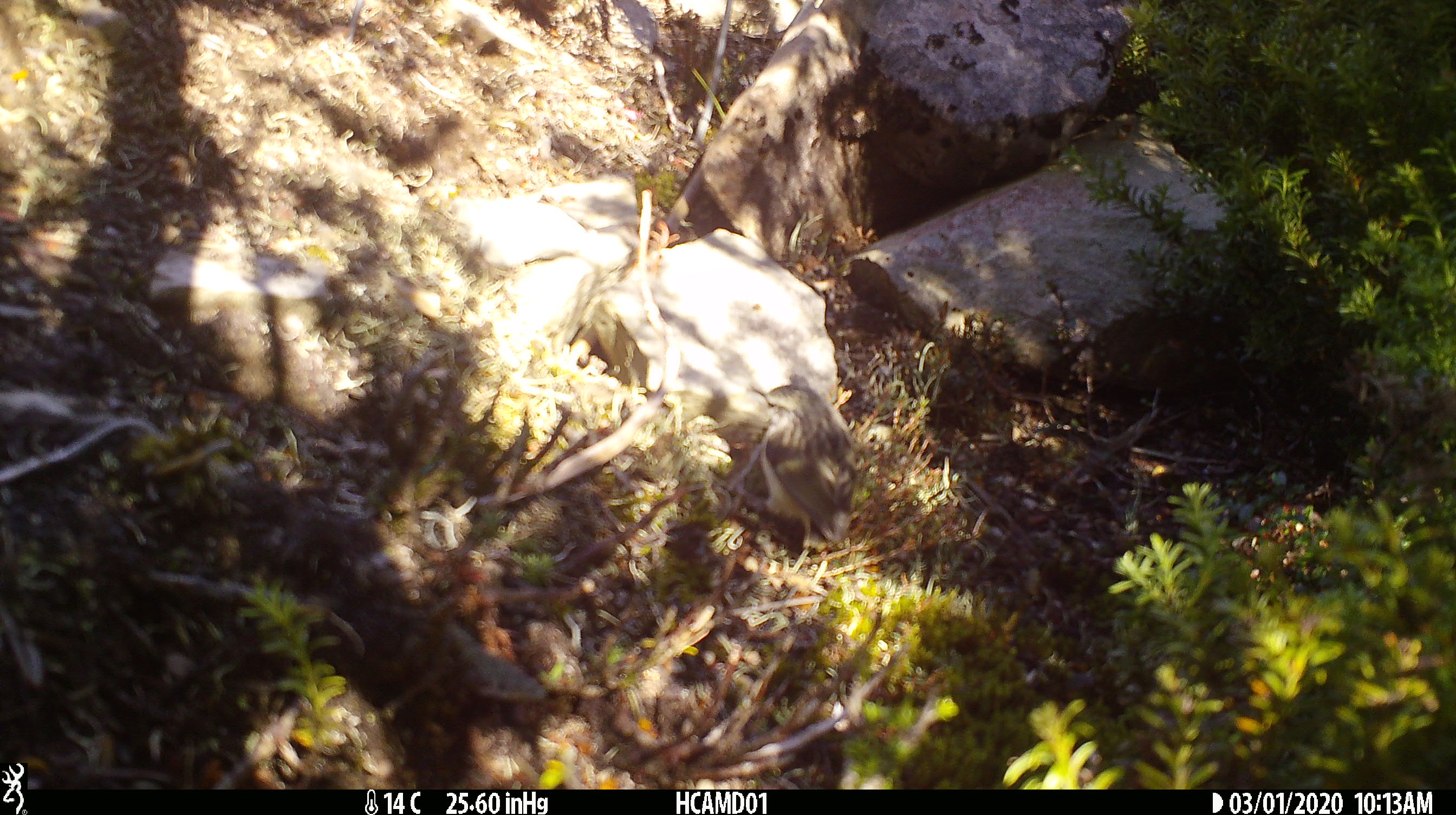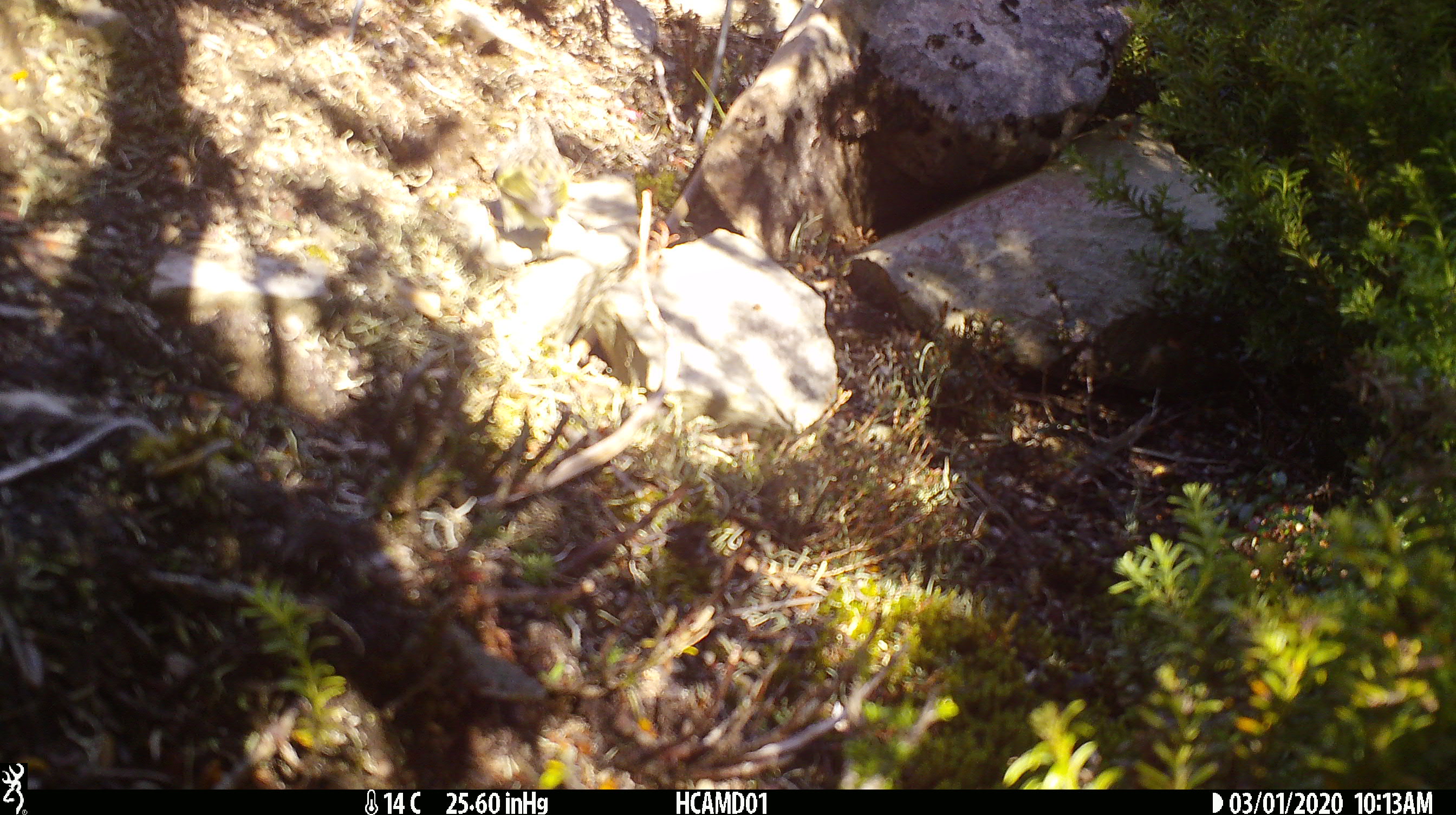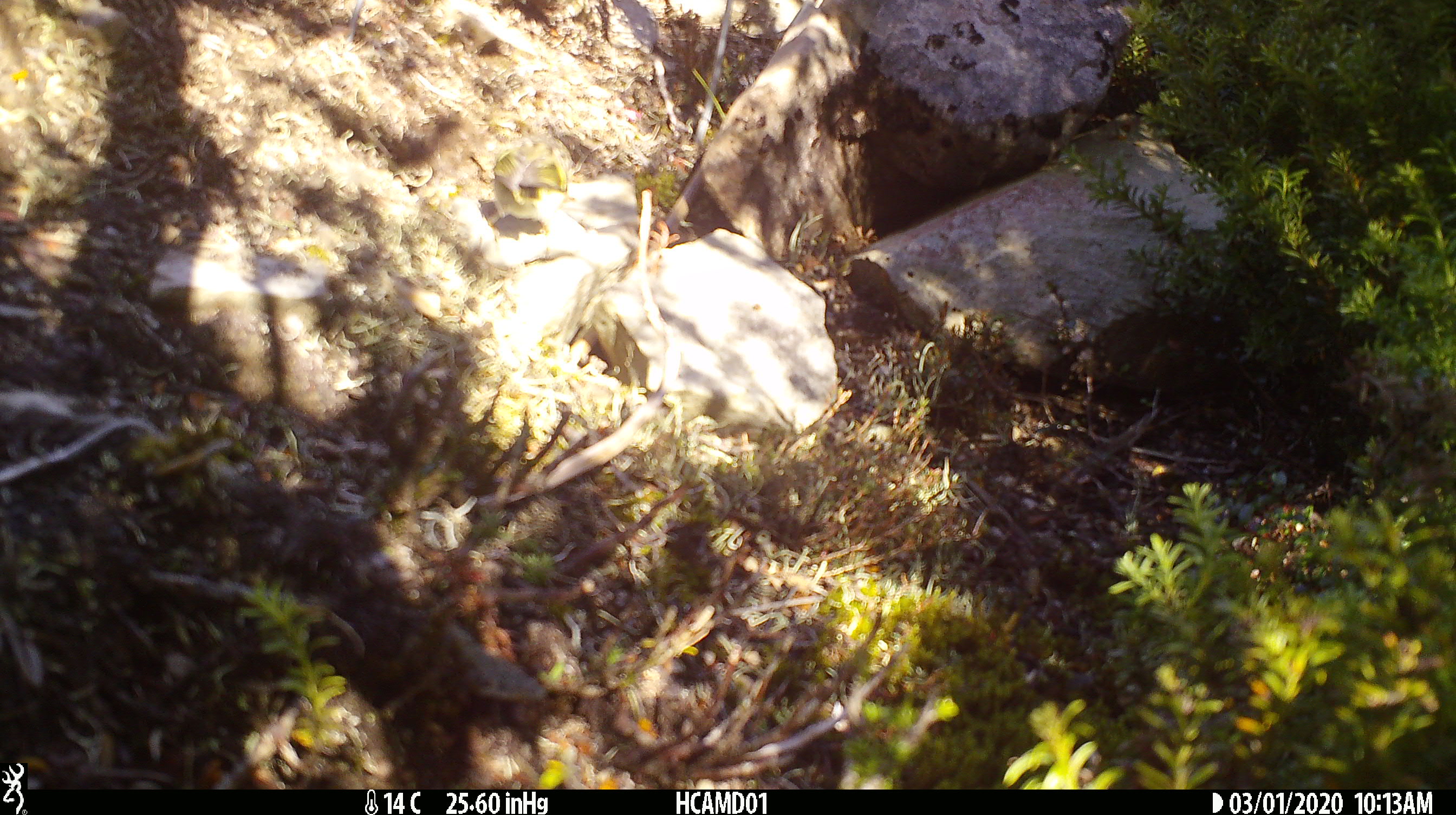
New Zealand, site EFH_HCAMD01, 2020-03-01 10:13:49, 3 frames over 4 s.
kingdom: Animalia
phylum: Chordata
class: Aves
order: Passeriformes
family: Acanthisittidae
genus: Acanthisitta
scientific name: Acanthisitta chloris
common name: rifleman